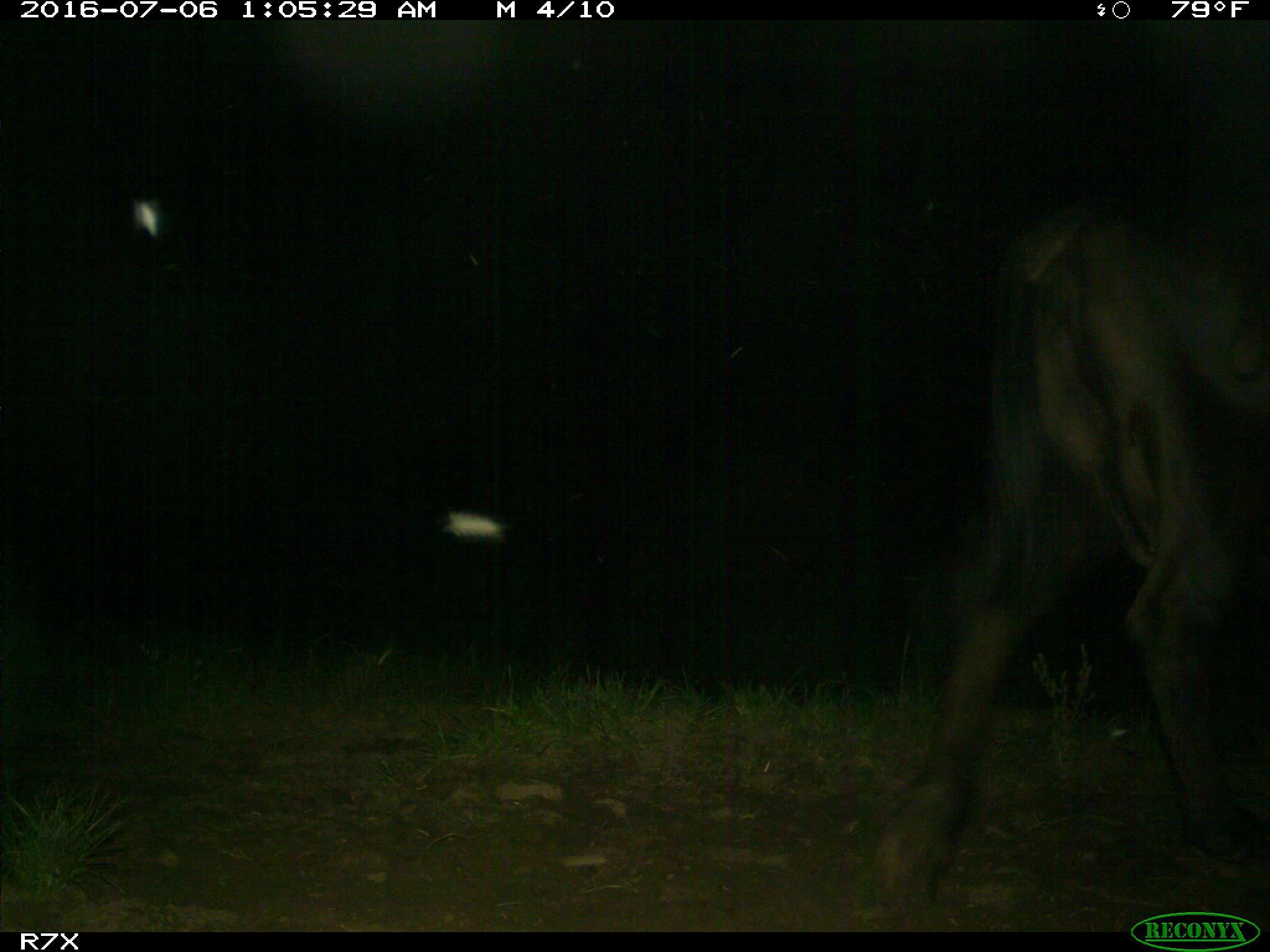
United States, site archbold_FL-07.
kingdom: Animalia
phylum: Chordata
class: Mammalia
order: Artiodactyla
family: Bovidae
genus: Bos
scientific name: Bos taurus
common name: domestic cow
Bos taurus (domestic cow).